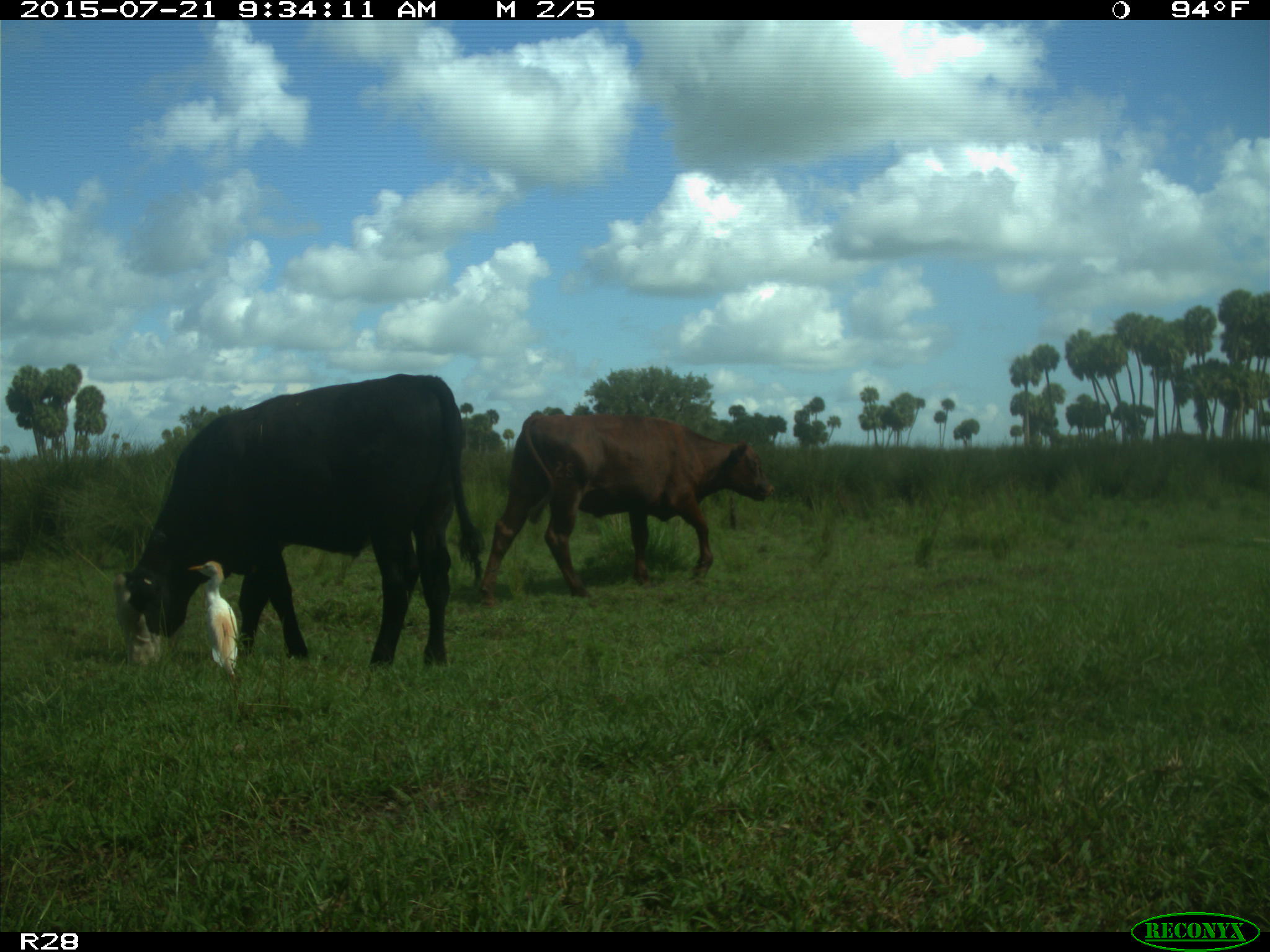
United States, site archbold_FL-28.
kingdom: Animalia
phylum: Chordata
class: Mammalia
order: Artiodactyla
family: Bovidae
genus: Bos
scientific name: Bos taurus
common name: domestic cow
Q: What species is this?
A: Bos taurus (domestic cow).